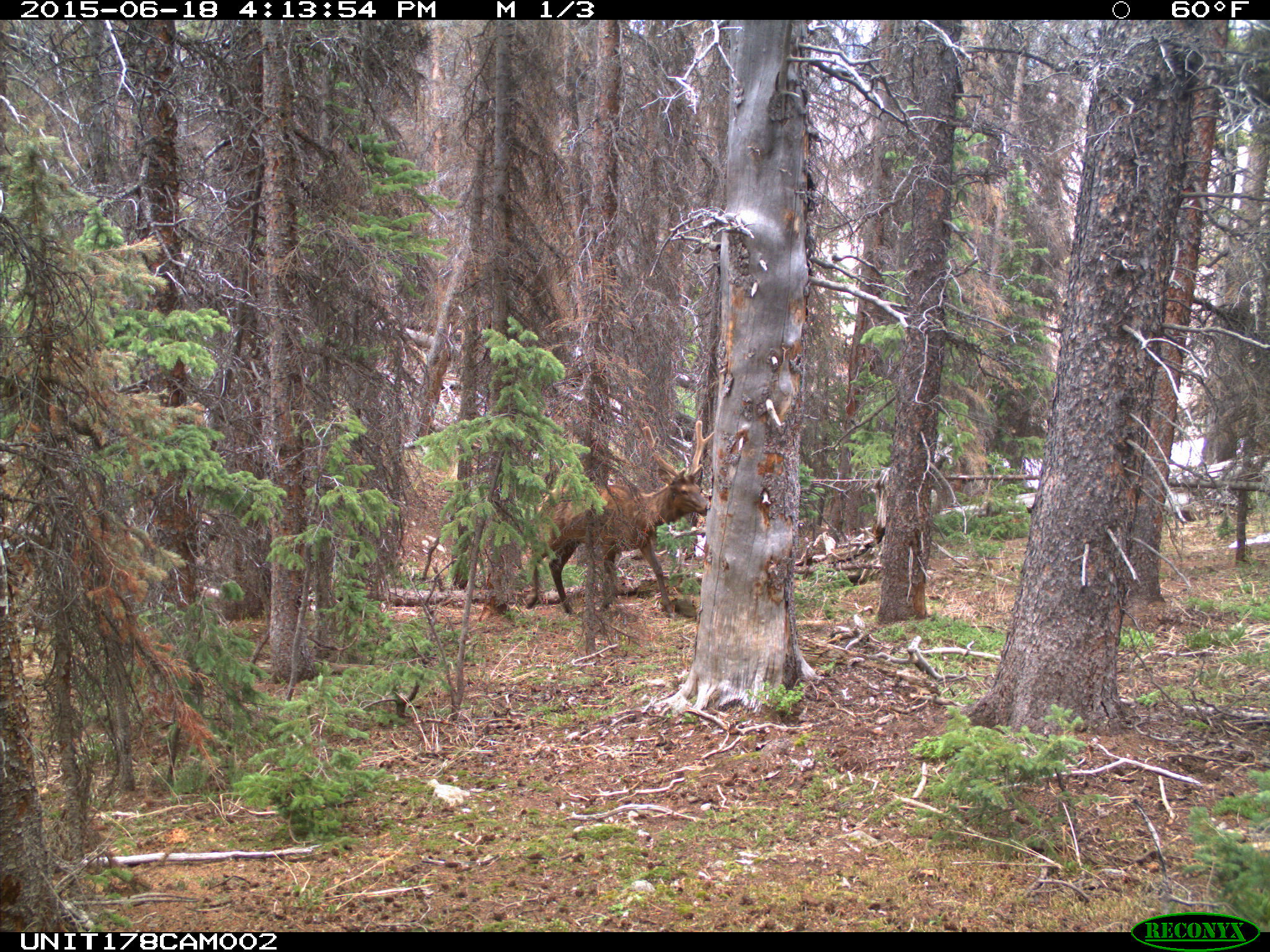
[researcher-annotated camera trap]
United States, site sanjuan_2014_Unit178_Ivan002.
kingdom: Animalia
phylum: Chordata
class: Mammalia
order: Artiodactyla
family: Cervidae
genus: Cervus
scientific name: Cervus elaphus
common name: red deer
Cervus elaphus (red deer).